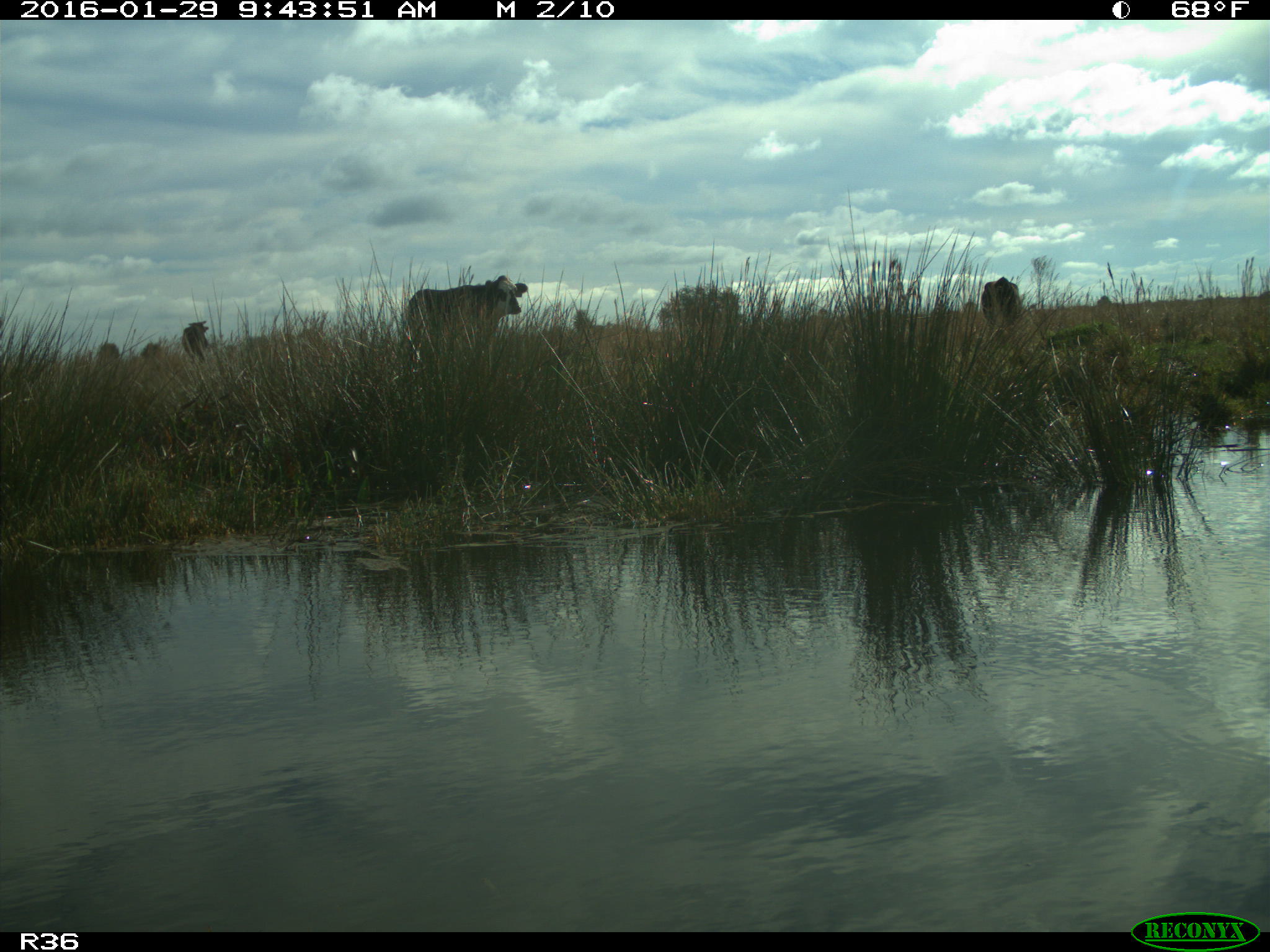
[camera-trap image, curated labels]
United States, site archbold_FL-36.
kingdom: Animalia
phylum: Chordata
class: Mammalia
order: Artiodactyla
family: Bovidae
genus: Bos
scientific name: Bos taurus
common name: domestic cow